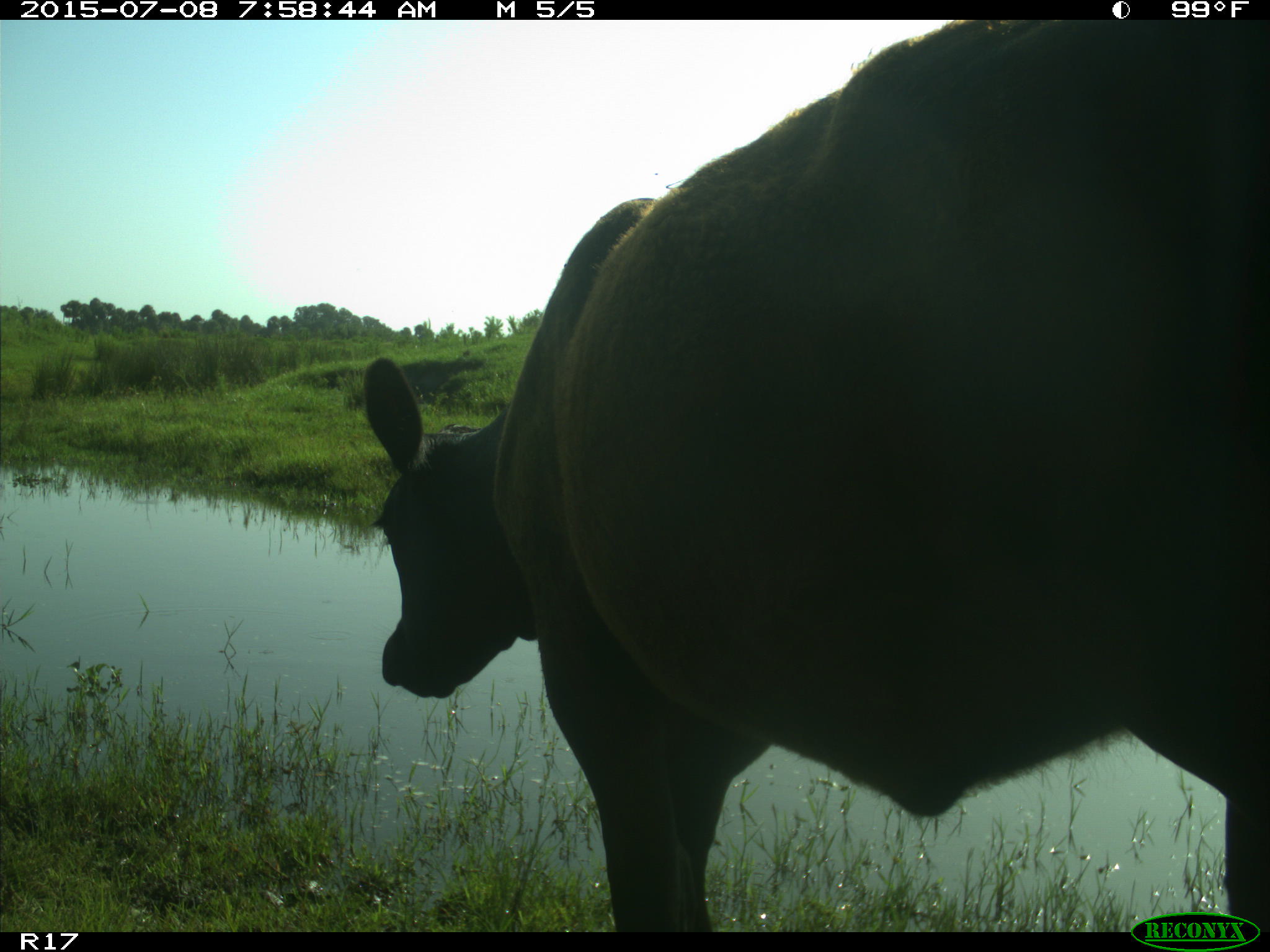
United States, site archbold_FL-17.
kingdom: Animalia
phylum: Chordata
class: Mammalia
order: Artiodactyla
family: Bovidae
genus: Bos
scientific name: Bos taurus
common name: domestic cow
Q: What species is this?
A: Bos taurus (domestic cow).